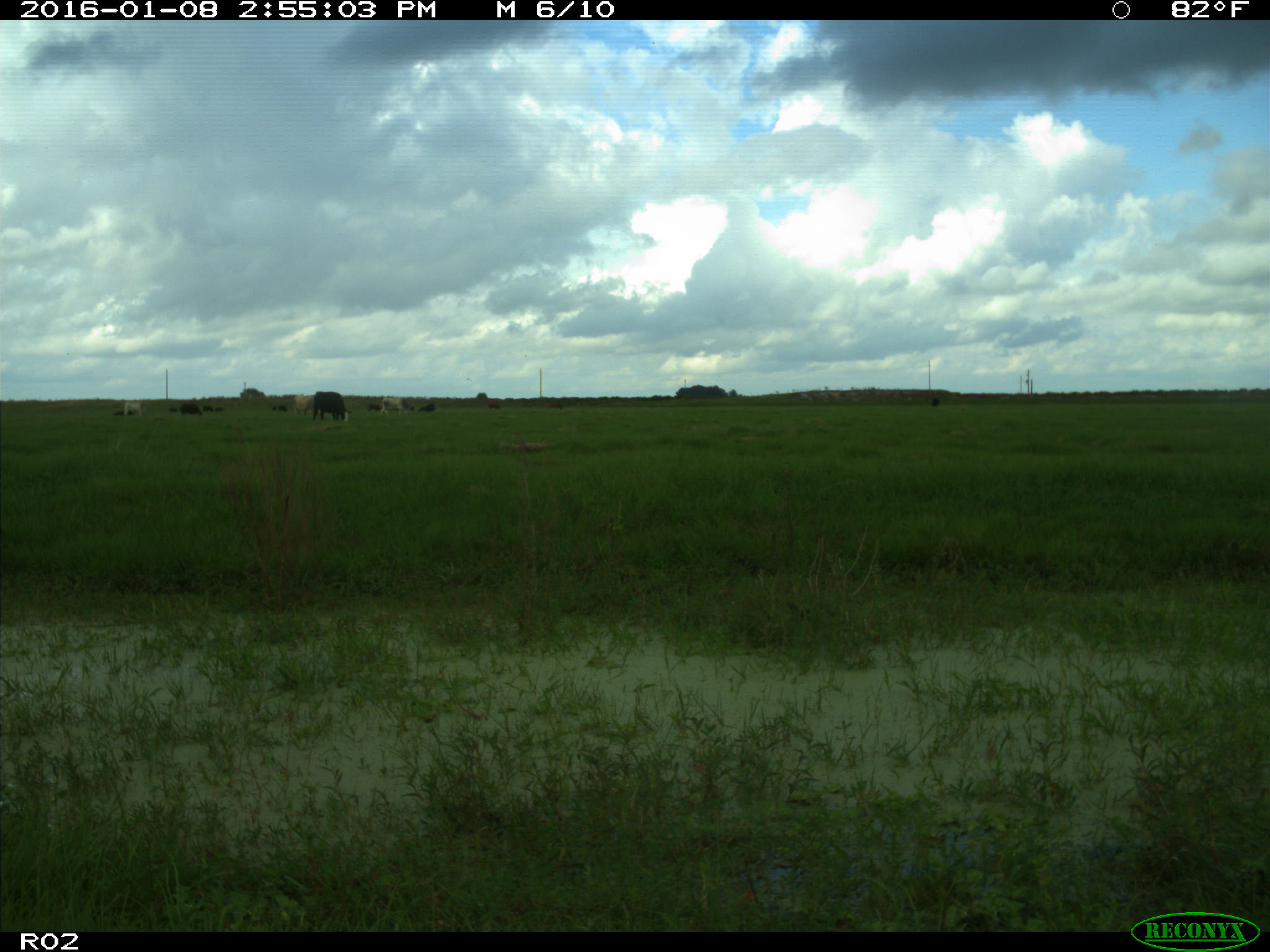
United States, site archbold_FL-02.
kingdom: Animalia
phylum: Chordata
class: Mammalia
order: Artiodactyla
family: Bovidae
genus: Bos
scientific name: Bos taurus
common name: domestic cow